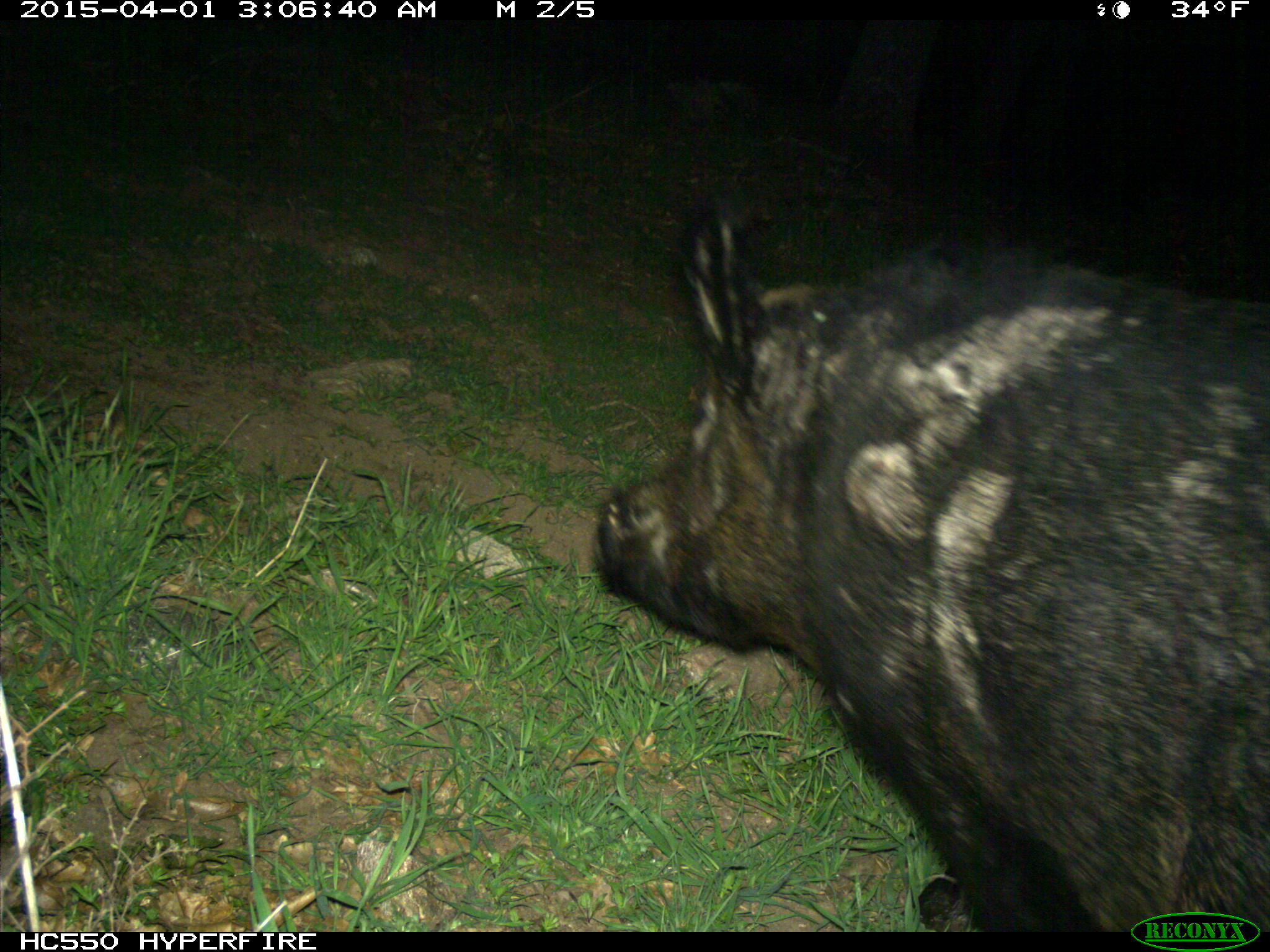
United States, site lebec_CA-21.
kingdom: Animalia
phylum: Chordata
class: Mammalia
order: Artiodactyla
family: Suidae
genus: Sus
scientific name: Sus scrofa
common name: wild boar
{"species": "Sus scrofa (wild boar)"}